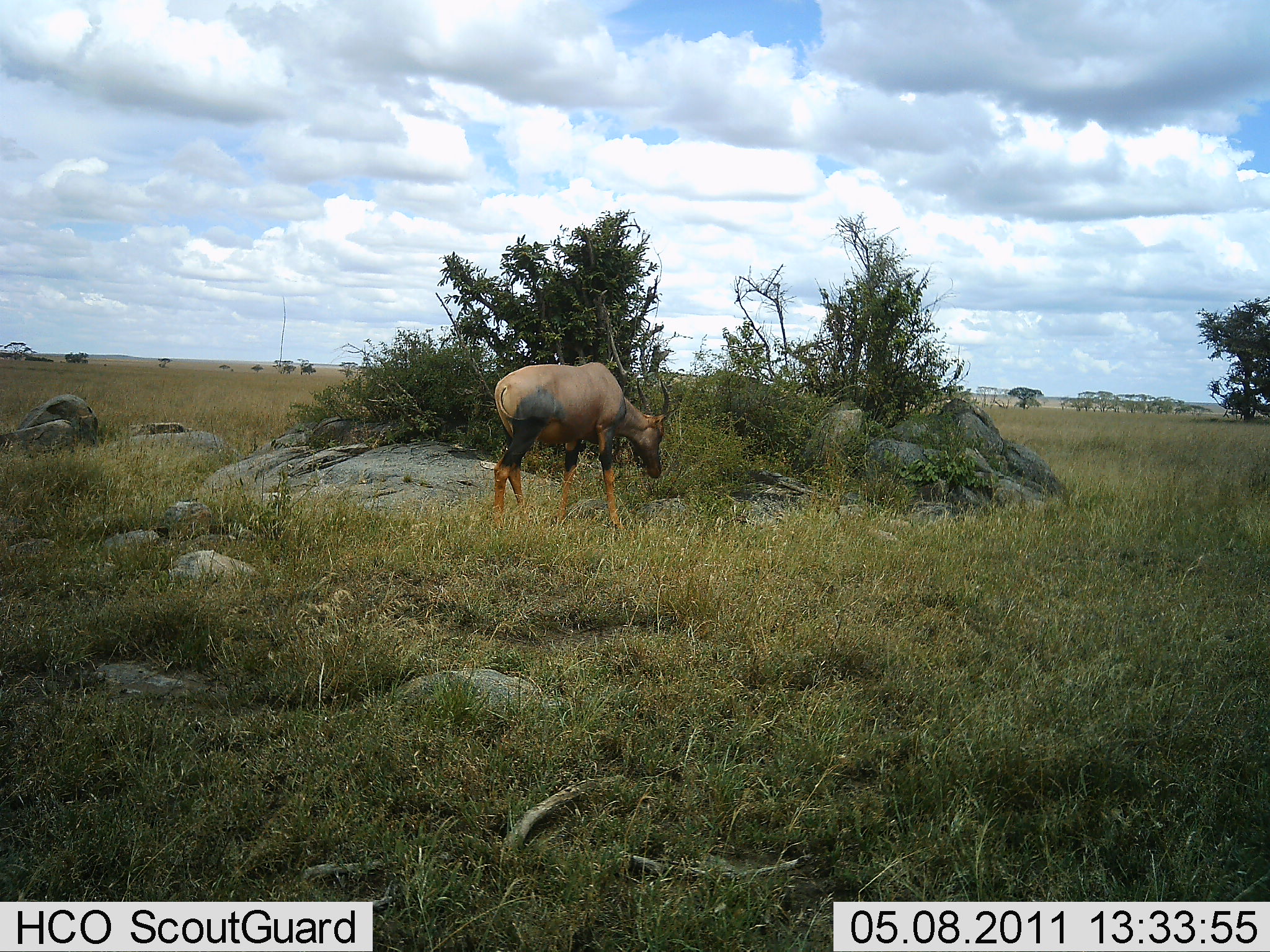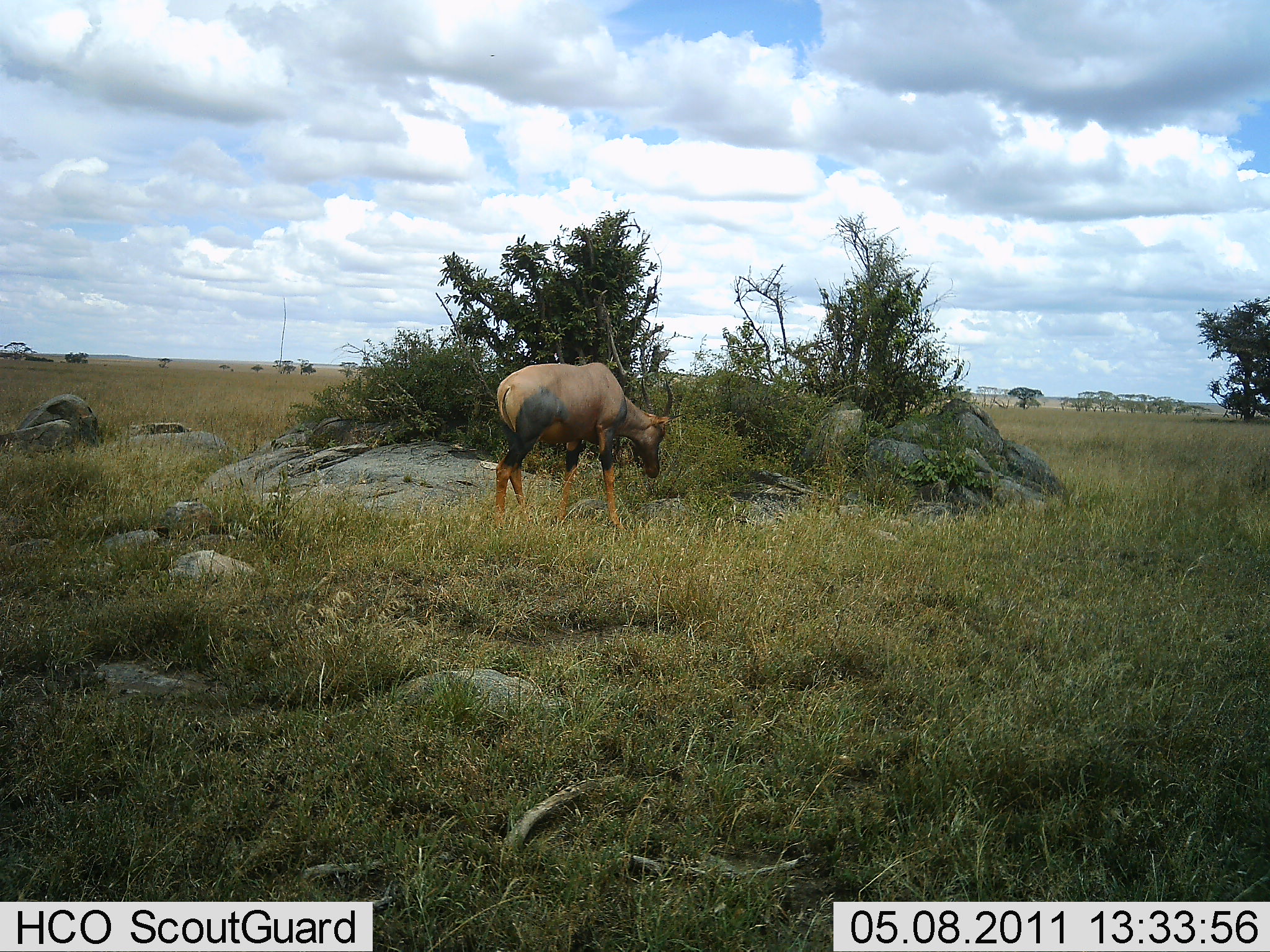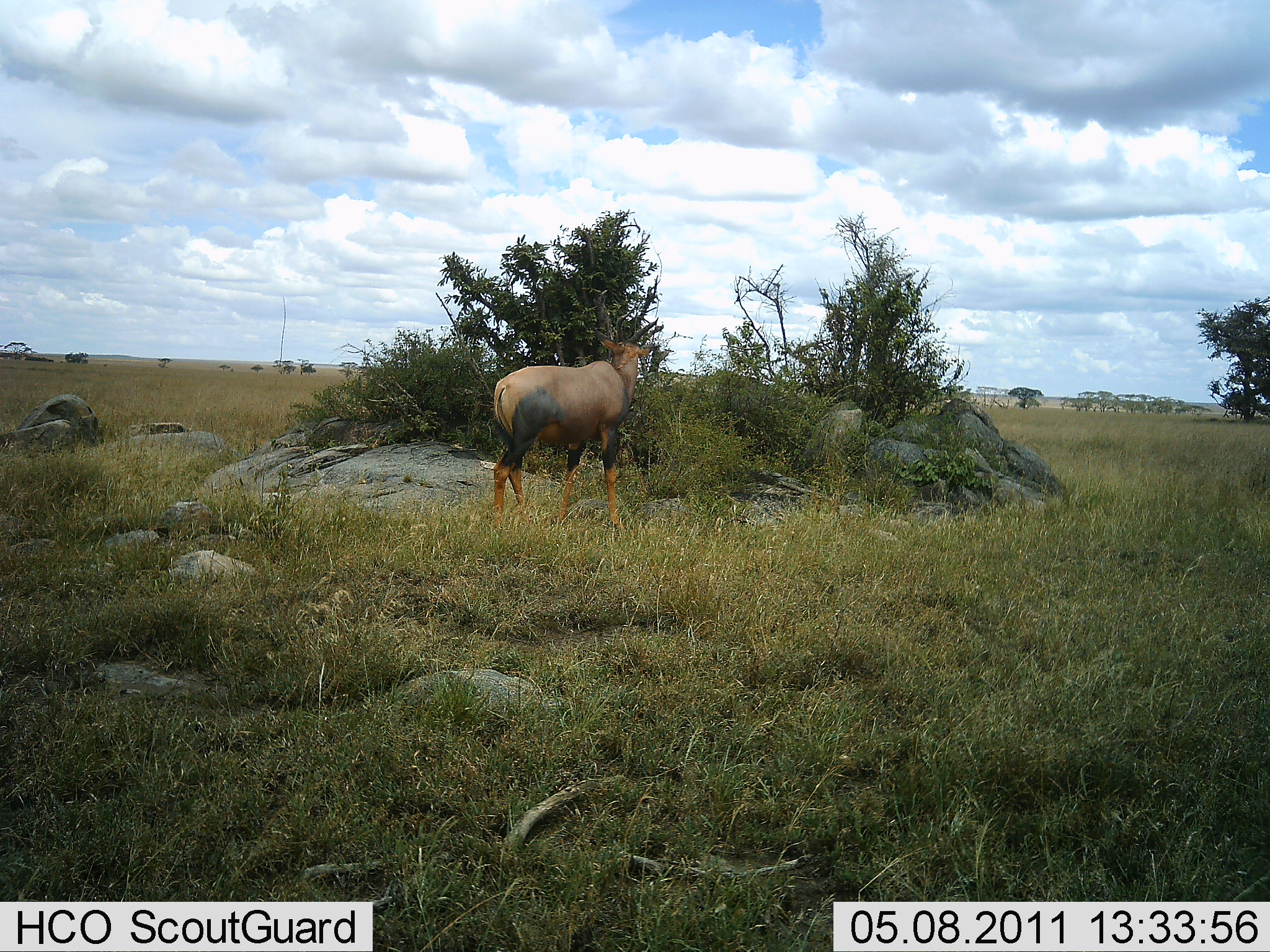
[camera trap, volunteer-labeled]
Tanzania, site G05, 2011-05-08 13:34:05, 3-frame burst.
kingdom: Animalia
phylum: Chordata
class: Mammalia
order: Artiodactyla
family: Bovidae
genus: Damaliscus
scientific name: Damaliscus lunatus jimela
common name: topi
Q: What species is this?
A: Topi (Damaliscus lunatus jimela).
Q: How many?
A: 1.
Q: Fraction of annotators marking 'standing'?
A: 73%.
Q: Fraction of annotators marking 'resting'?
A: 0%.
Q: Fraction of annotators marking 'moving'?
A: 0%.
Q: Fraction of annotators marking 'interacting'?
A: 0%.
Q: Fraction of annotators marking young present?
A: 0%.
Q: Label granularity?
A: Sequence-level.